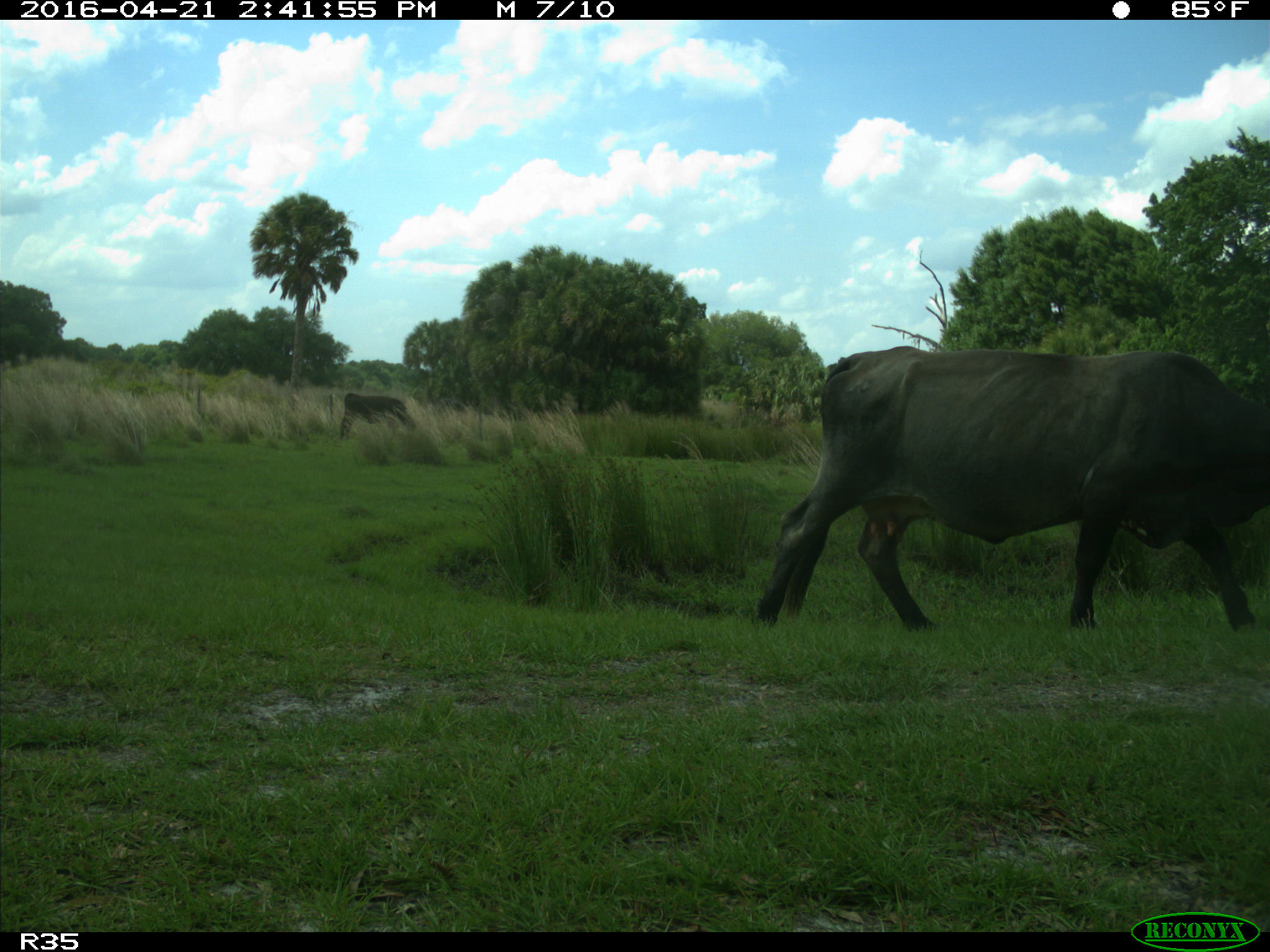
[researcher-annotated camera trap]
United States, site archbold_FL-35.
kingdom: Animalia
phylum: Chordata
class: Mammalia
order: Artiodactyla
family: Bovidae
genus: Bos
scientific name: Bos taurus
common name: domestic cow